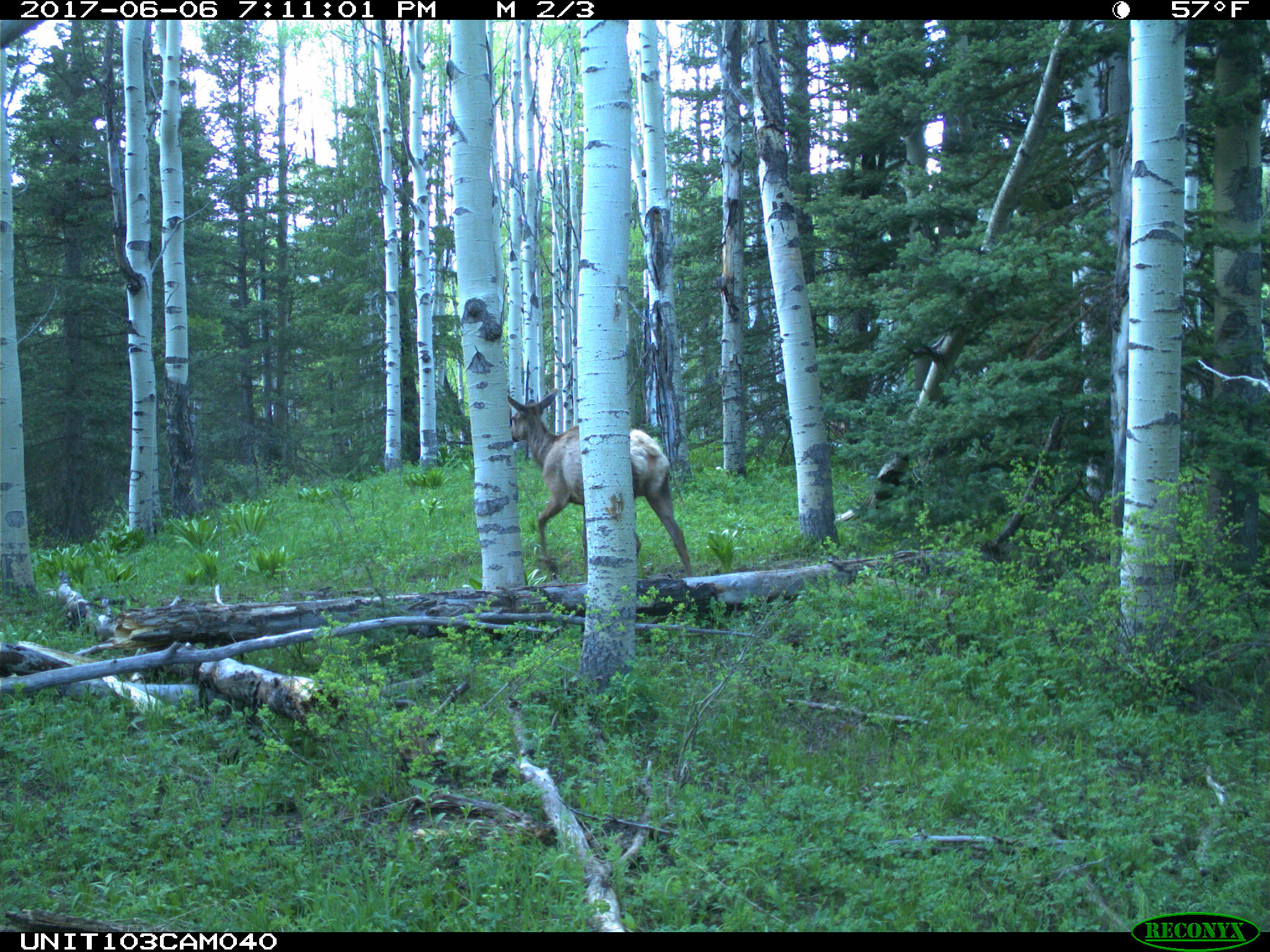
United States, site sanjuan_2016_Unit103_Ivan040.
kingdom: Animalia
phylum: Chordata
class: Mammalia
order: Artiodactyla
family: Cervidae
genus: Cervus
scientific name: Cervus elaphus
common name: red deer